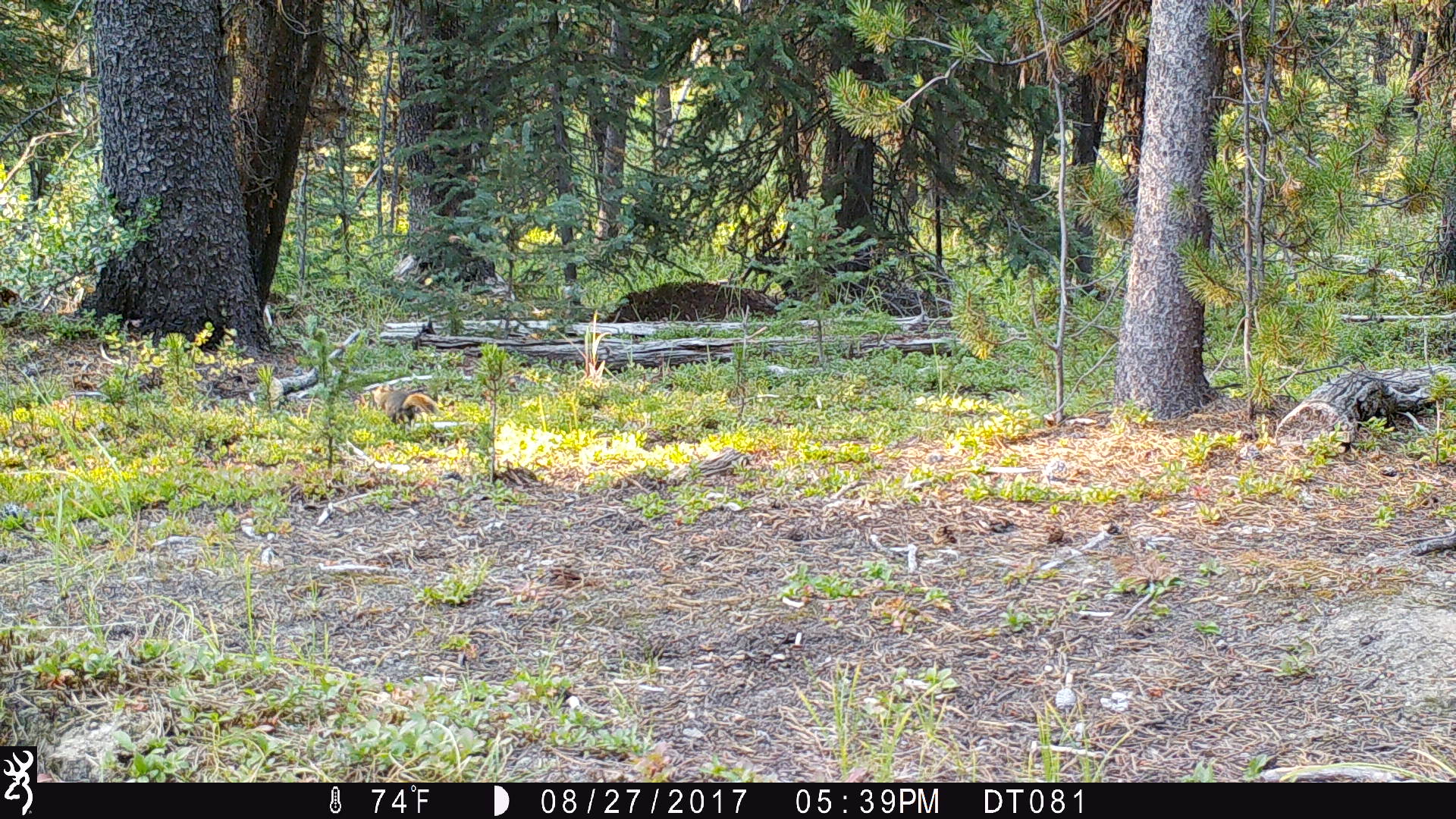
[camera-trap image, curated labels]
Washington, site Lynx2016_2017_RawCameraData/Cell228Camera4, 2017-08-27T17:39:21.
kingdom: Animalia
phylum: Chordata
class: Mammalia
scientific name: Mammalia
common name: small mammal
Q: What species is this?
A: Small mammal (Mammalia).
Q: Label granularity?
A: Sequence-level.